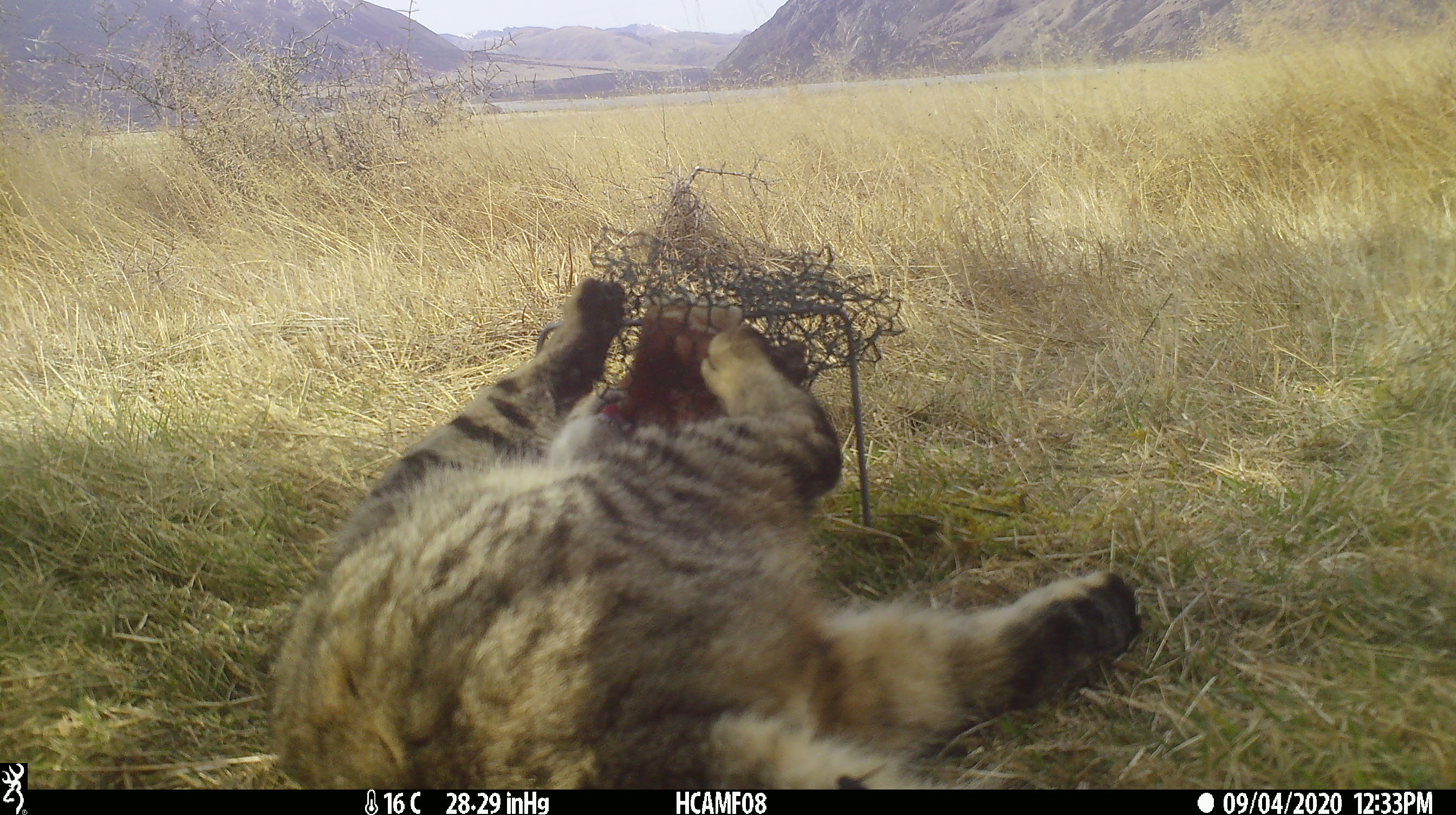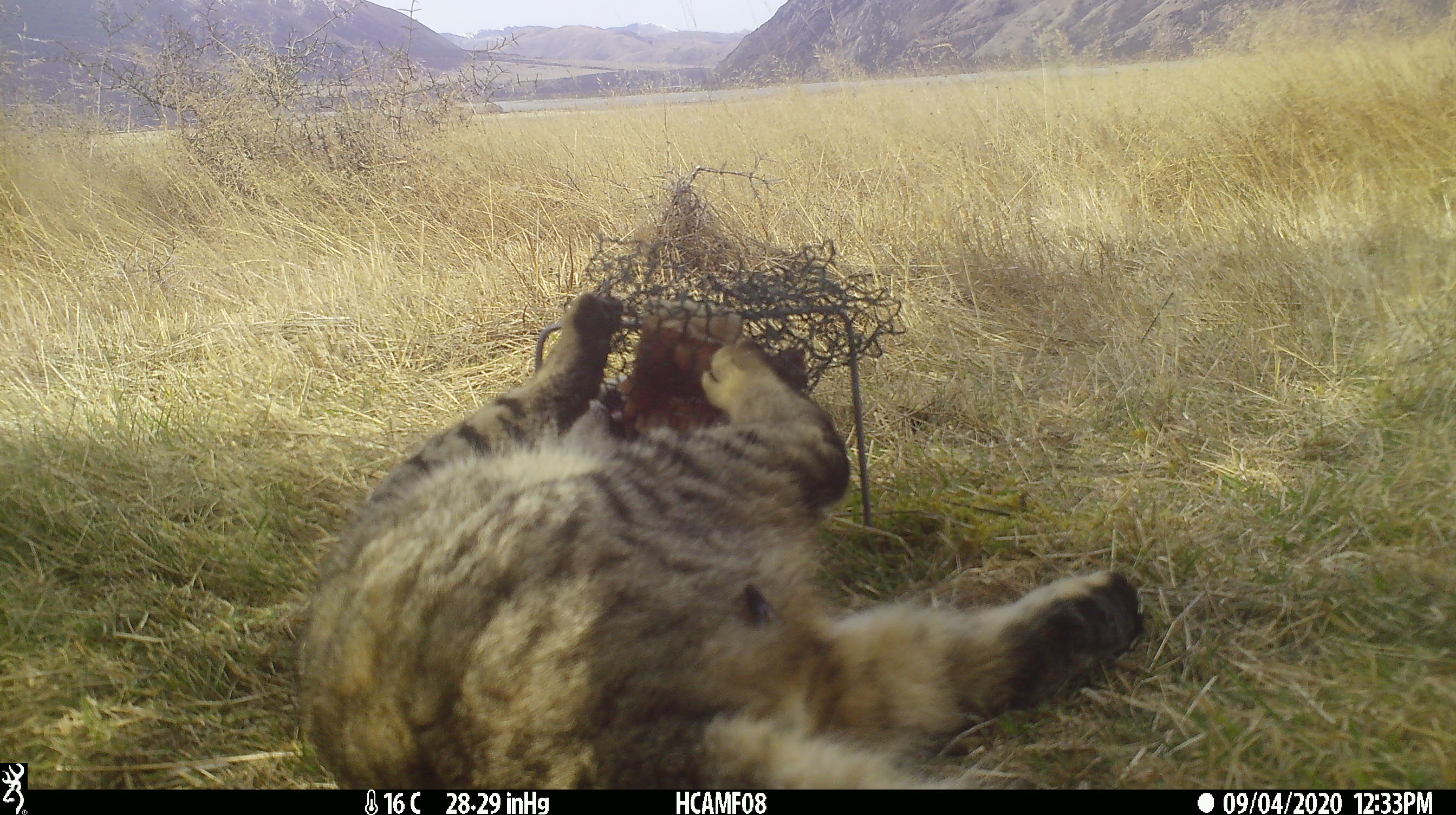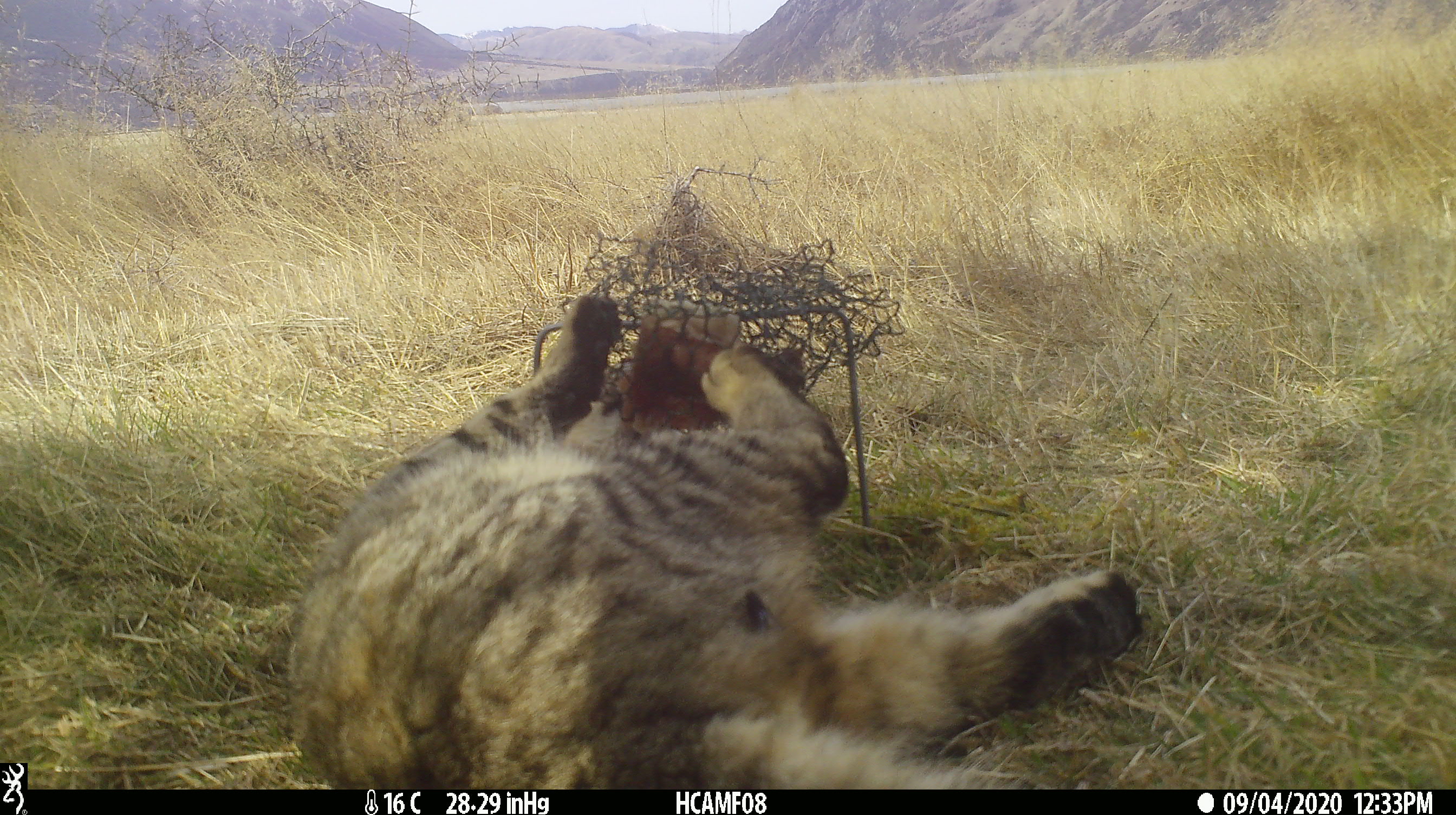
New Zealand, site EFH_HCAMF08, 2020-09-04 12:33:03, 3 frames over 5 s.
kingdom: Animalia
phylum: Chordata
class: Mammalia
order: Carnivora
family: Felidae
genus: Felis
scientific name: Felis catus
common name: domestic cat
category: cat